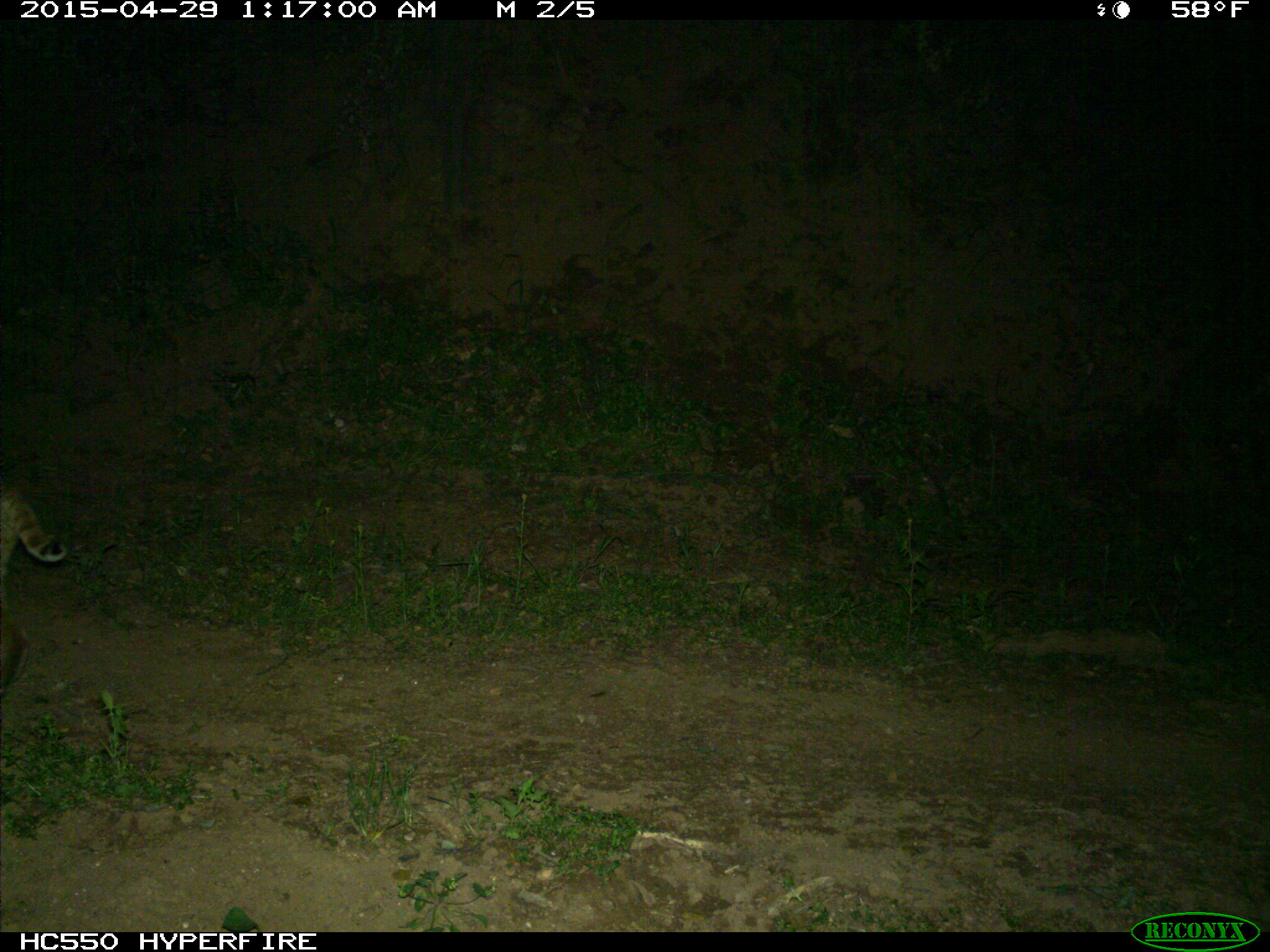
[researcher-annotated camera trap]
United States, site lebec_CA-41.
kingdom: Animalia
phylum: Chordata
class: Mammalia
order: Carnivora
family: Felidae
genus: Lynx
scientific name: Lynx rufus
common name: bobcat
Lynx rufus (bobcat).